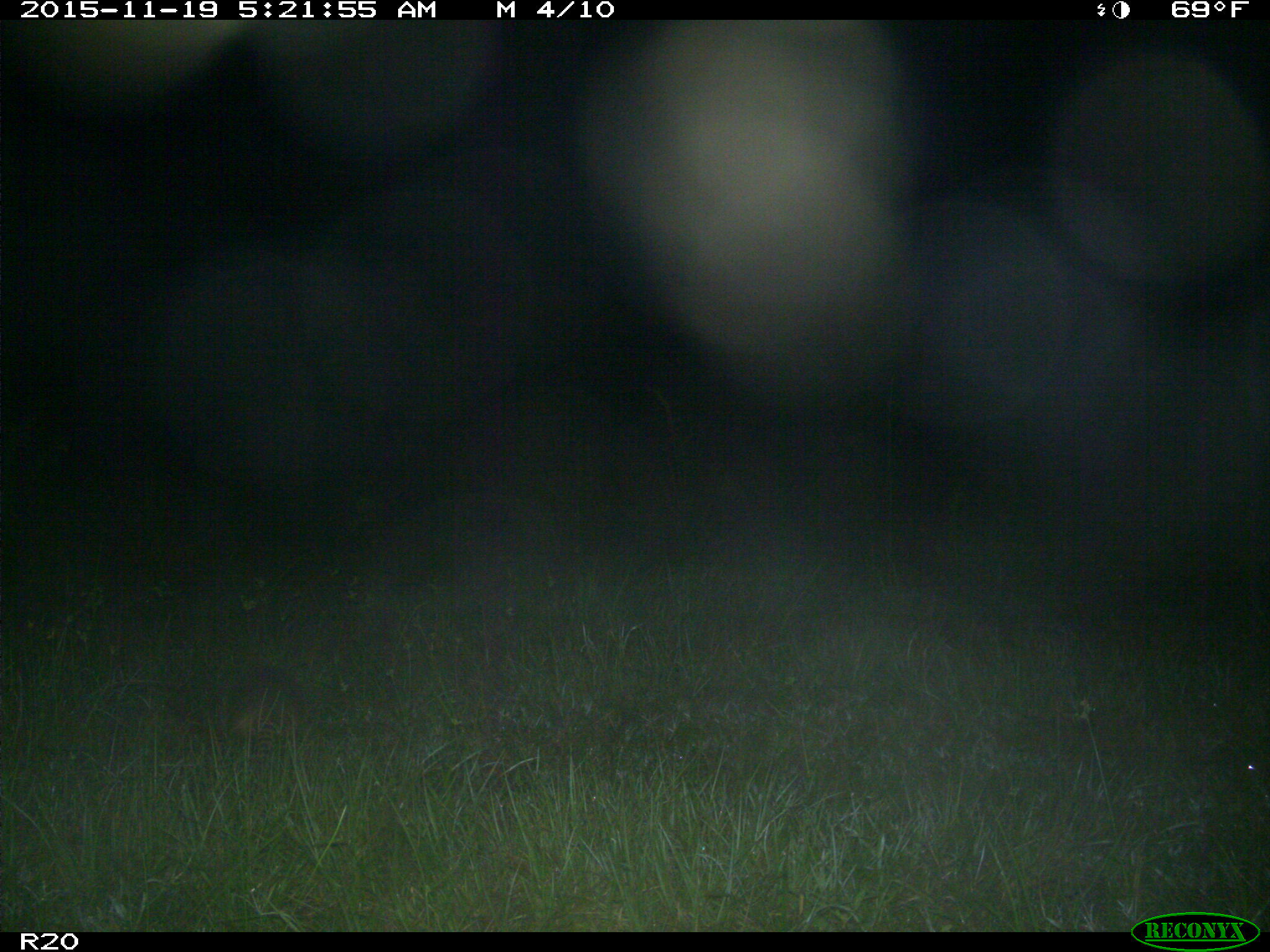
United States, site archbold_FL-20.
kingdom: Animalia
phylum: Chordata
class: Mammalia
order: Cingulata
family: Dasypodidae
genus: Dasypus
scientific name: Dasypus novemcinctus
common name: nine-banded armadillo